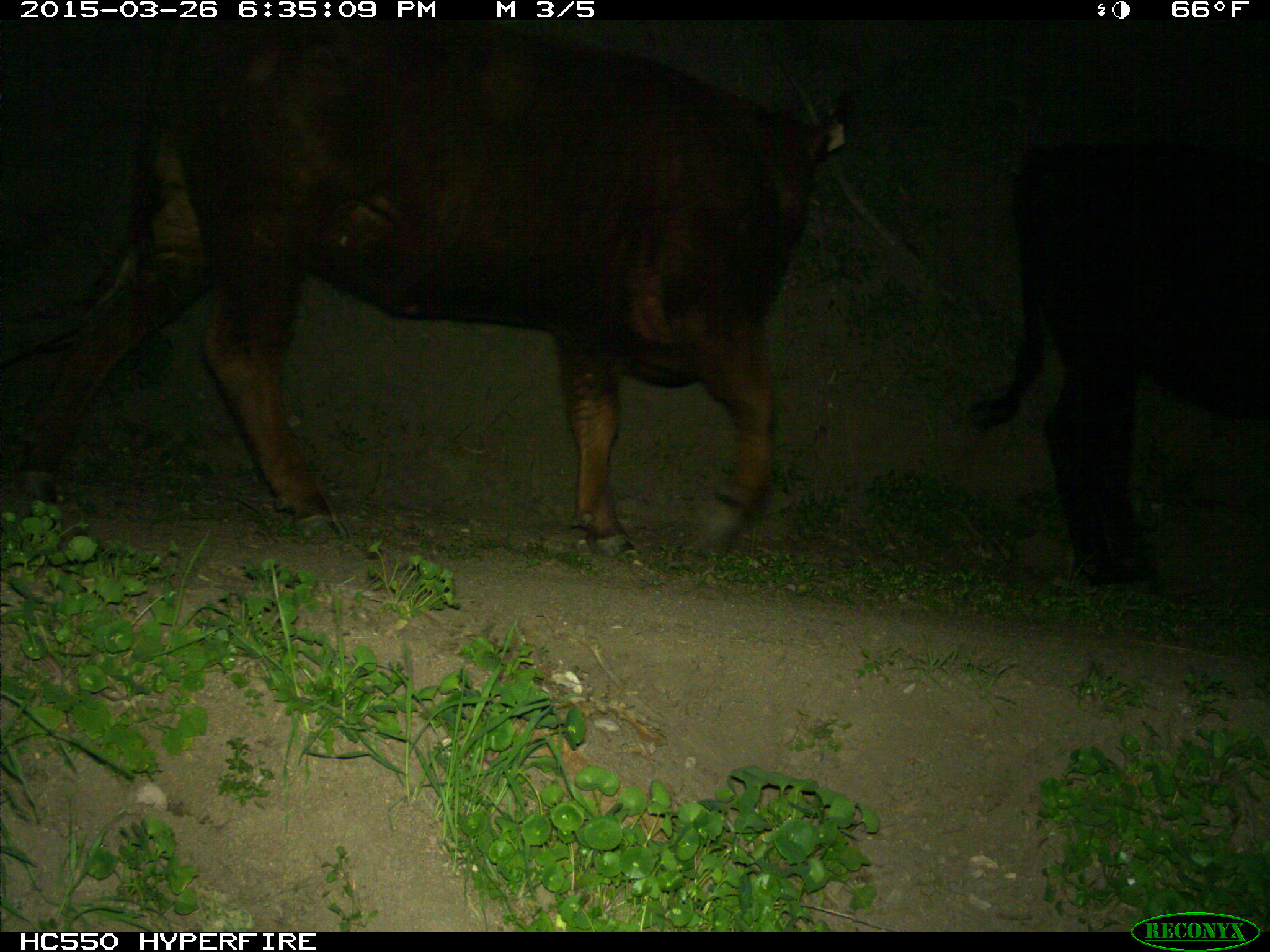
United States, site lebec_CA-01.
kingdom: Animalia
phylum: Chordata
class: Mammalia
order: Artiodactyla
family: Bovidae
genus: Bos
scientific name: Bos taurus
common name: domestic cow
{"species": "Bos taurus (domestic cow)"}